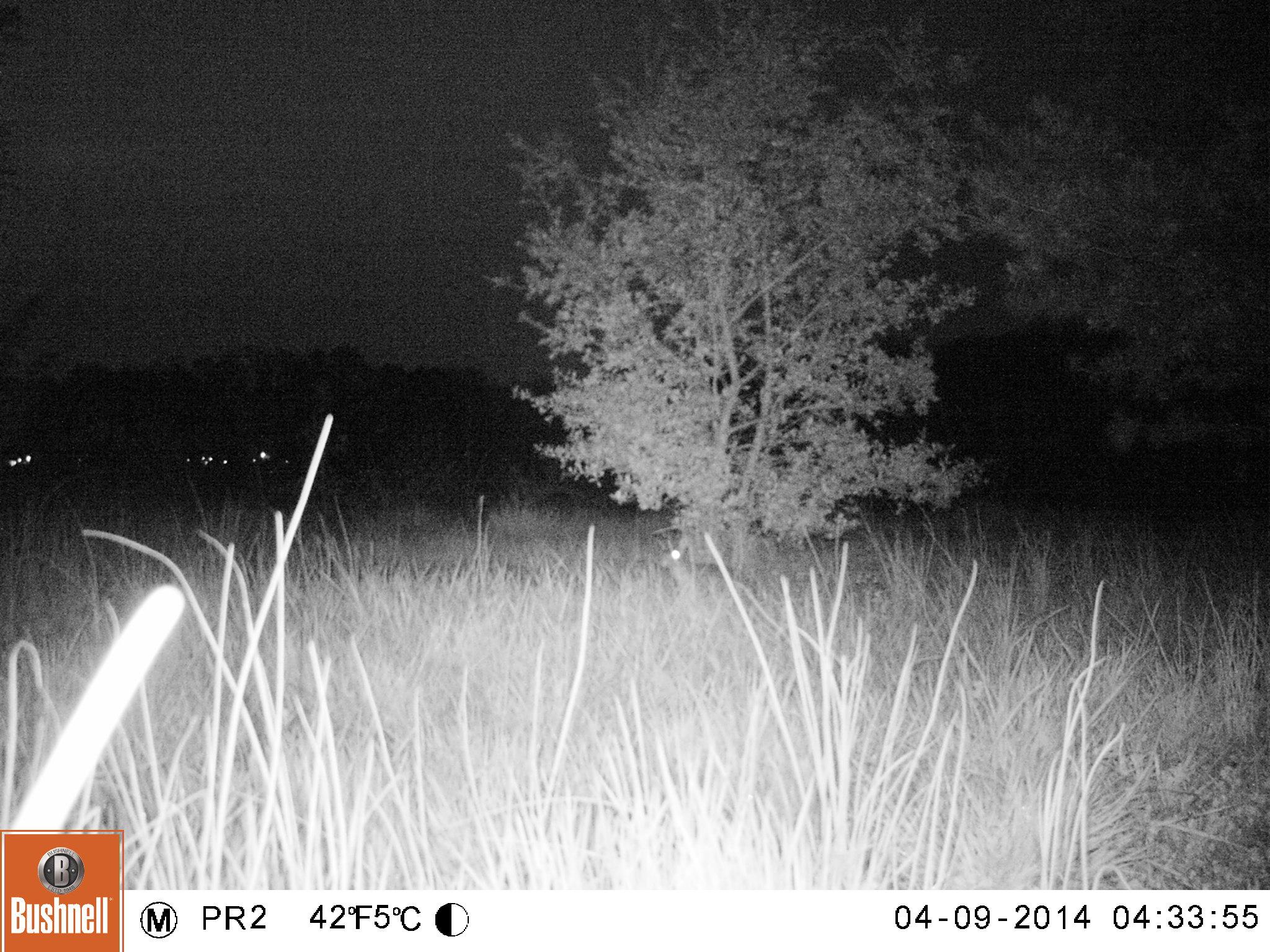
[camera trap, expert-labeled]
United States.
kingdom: Animalia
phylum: Chordata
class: Mammalia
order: Lagomorpha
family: Leporidae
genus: Sylvilagus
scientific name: Sylvilagus floridanus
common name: eastern cottontail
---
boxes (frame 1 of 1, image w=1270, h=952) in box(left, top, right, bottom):
Eastern Cottontail: box(655, 531, 753, 613)